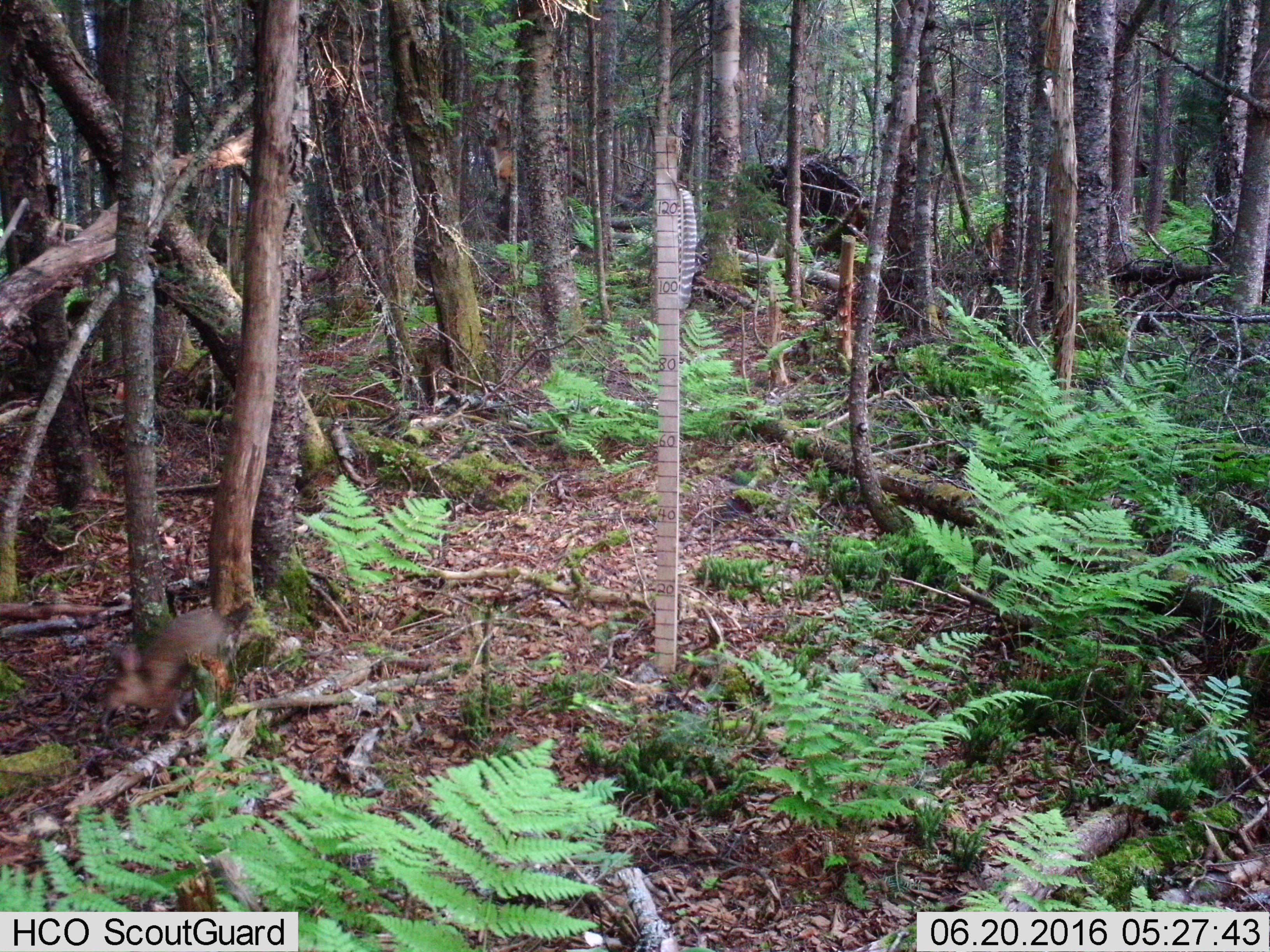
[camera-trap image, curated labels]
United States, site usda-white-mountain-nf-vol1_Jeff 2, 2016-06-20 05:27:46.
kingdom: Animalia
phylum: Chordata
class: Mammalia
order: Lagomorpha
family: Leporidae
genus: Lepus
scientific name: Lepus americanus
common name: snowshoe hare